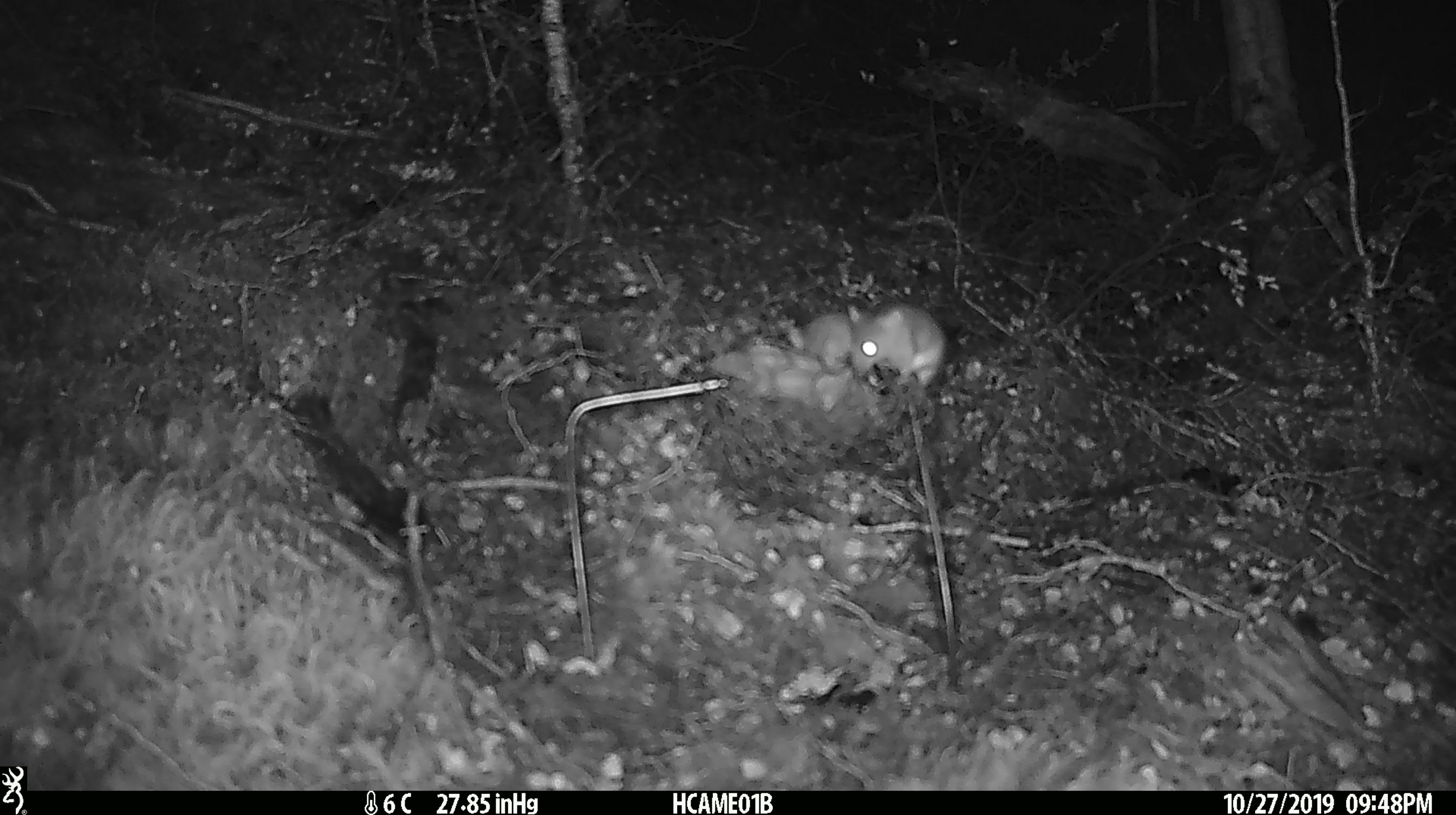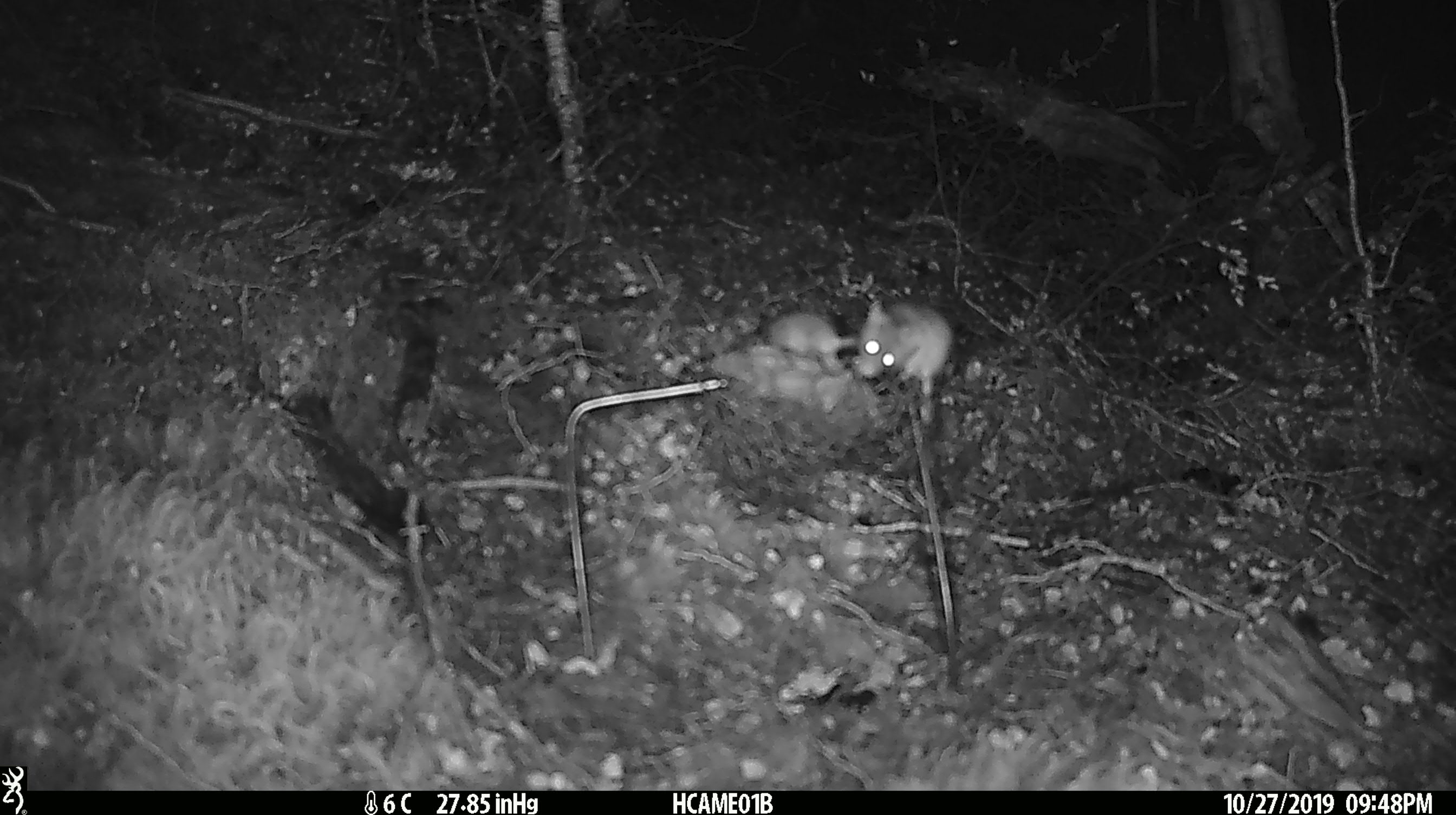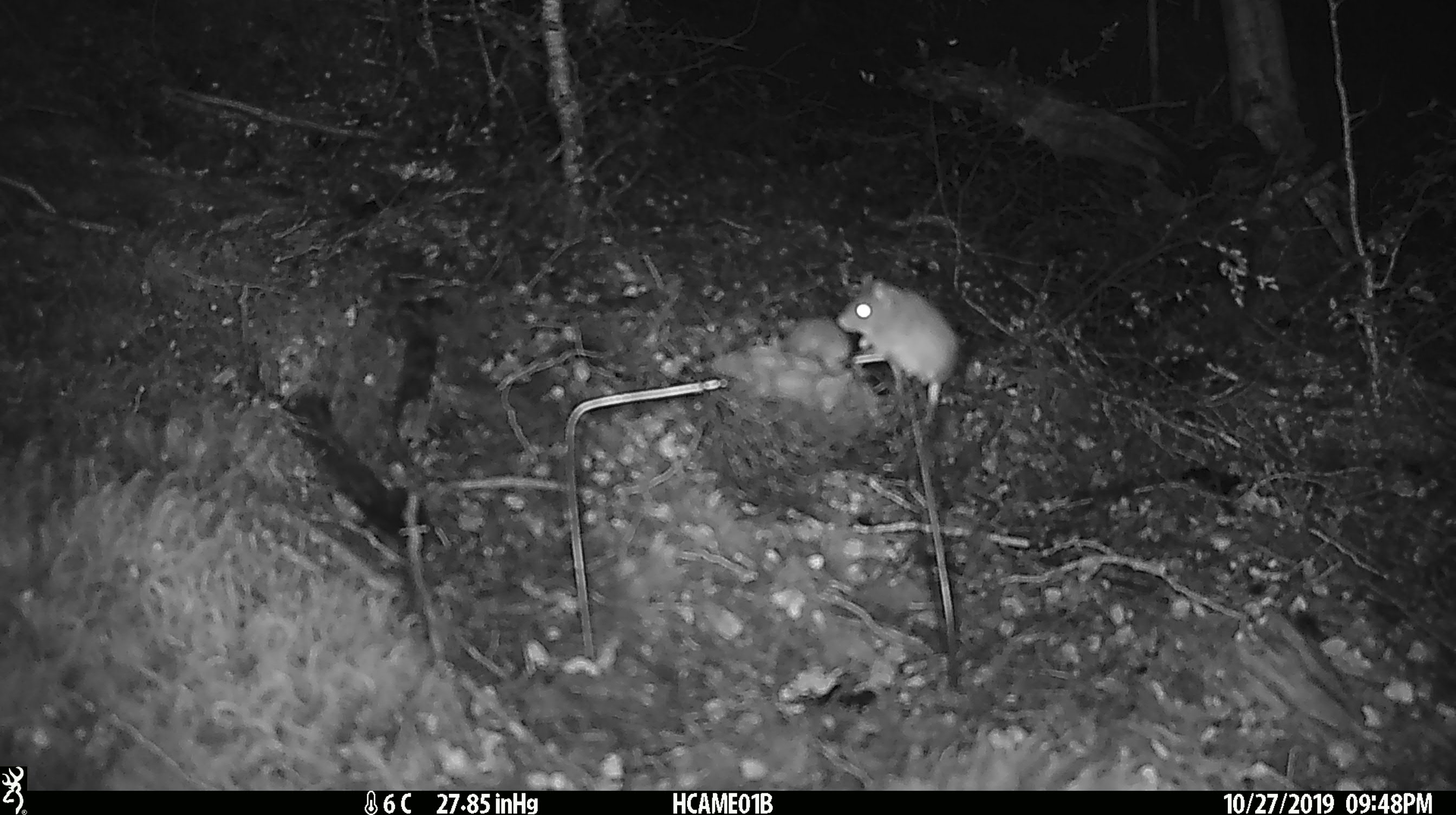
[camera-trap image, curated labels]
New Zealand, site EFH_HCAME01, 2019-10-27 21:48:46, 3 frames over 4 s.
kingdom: Animalia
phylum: Chordata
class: Mammalia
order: Rodentia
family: Muridae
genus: Mus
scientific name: Mus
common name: mouse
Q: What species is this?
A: Mouse (Mus).